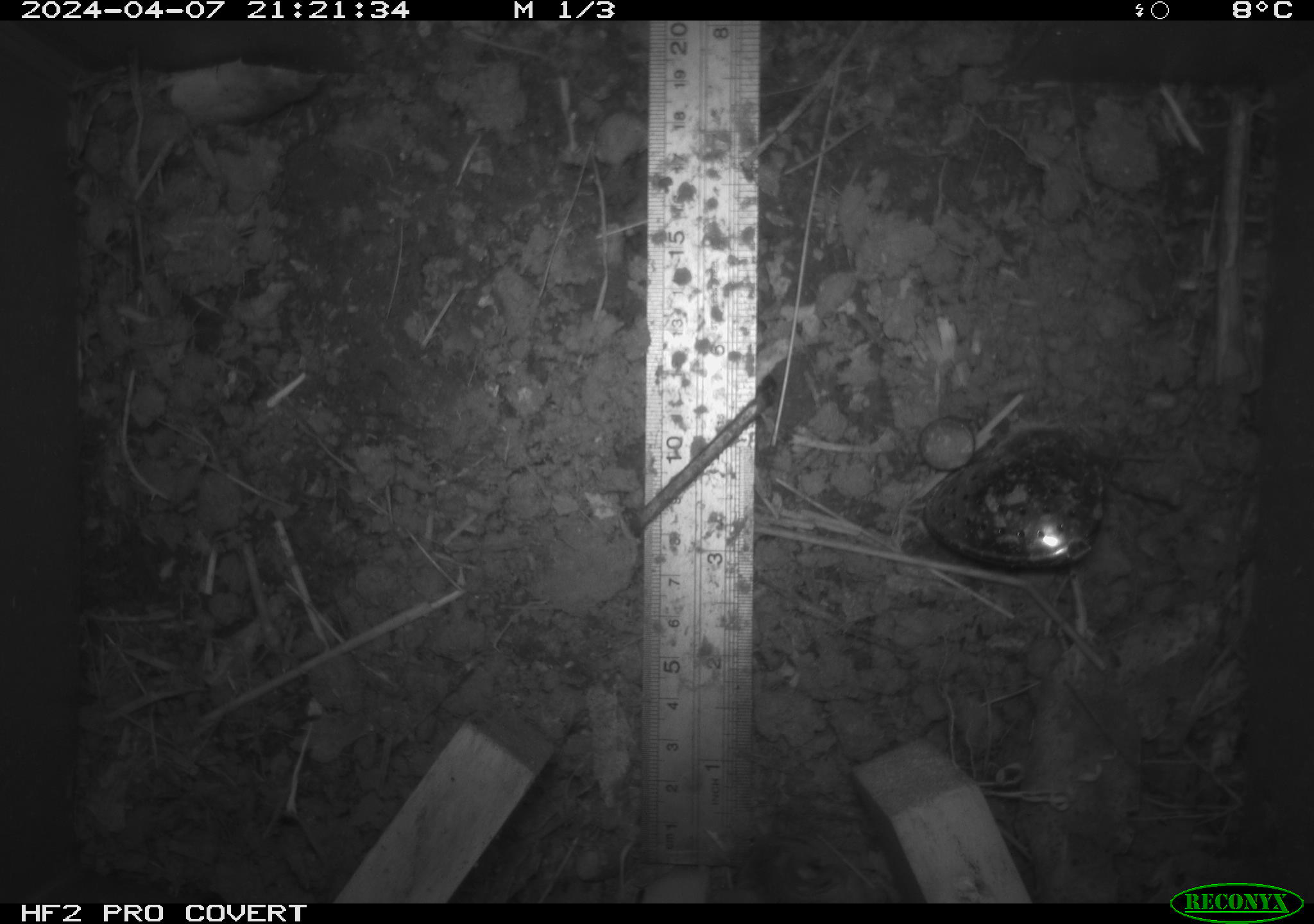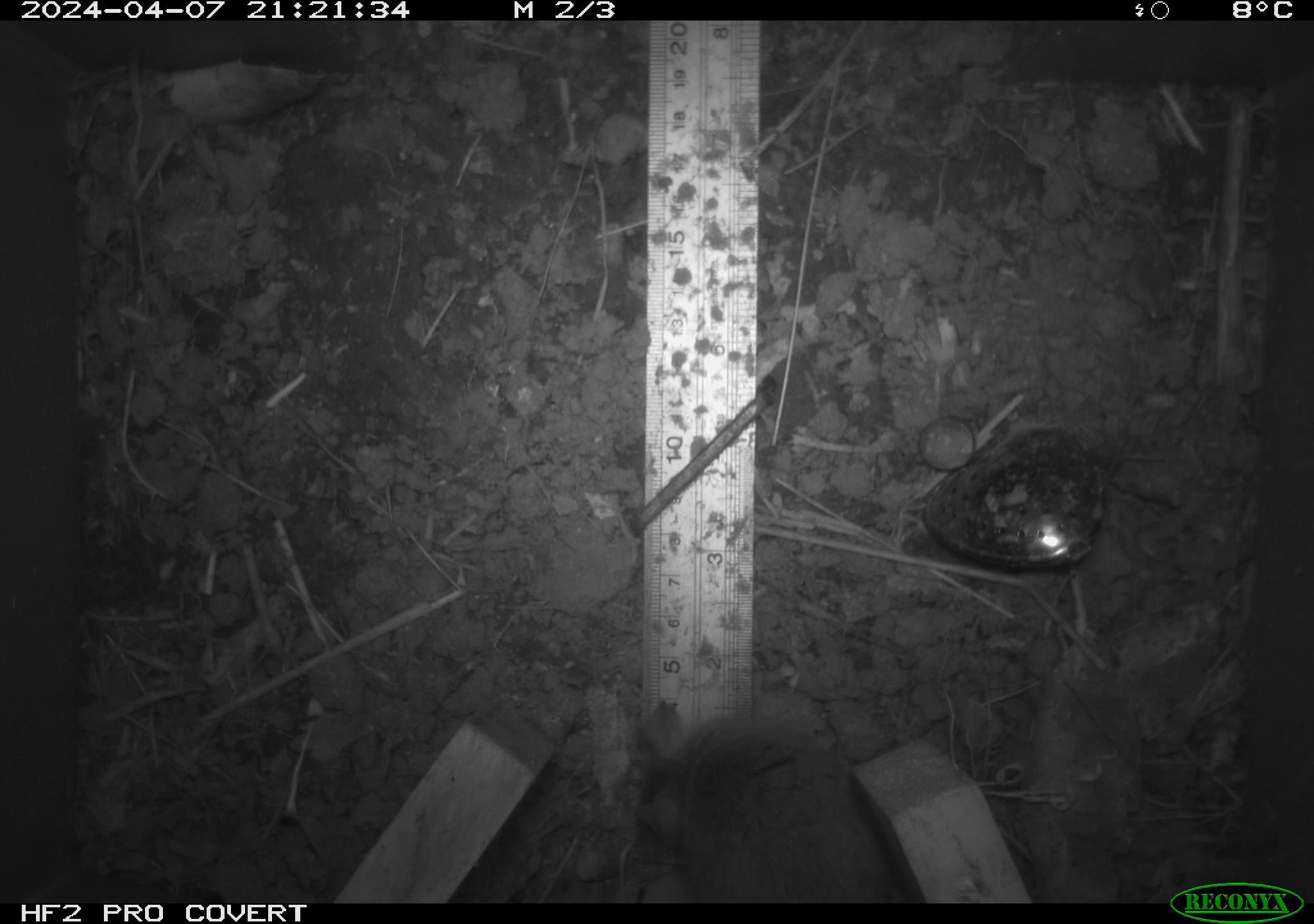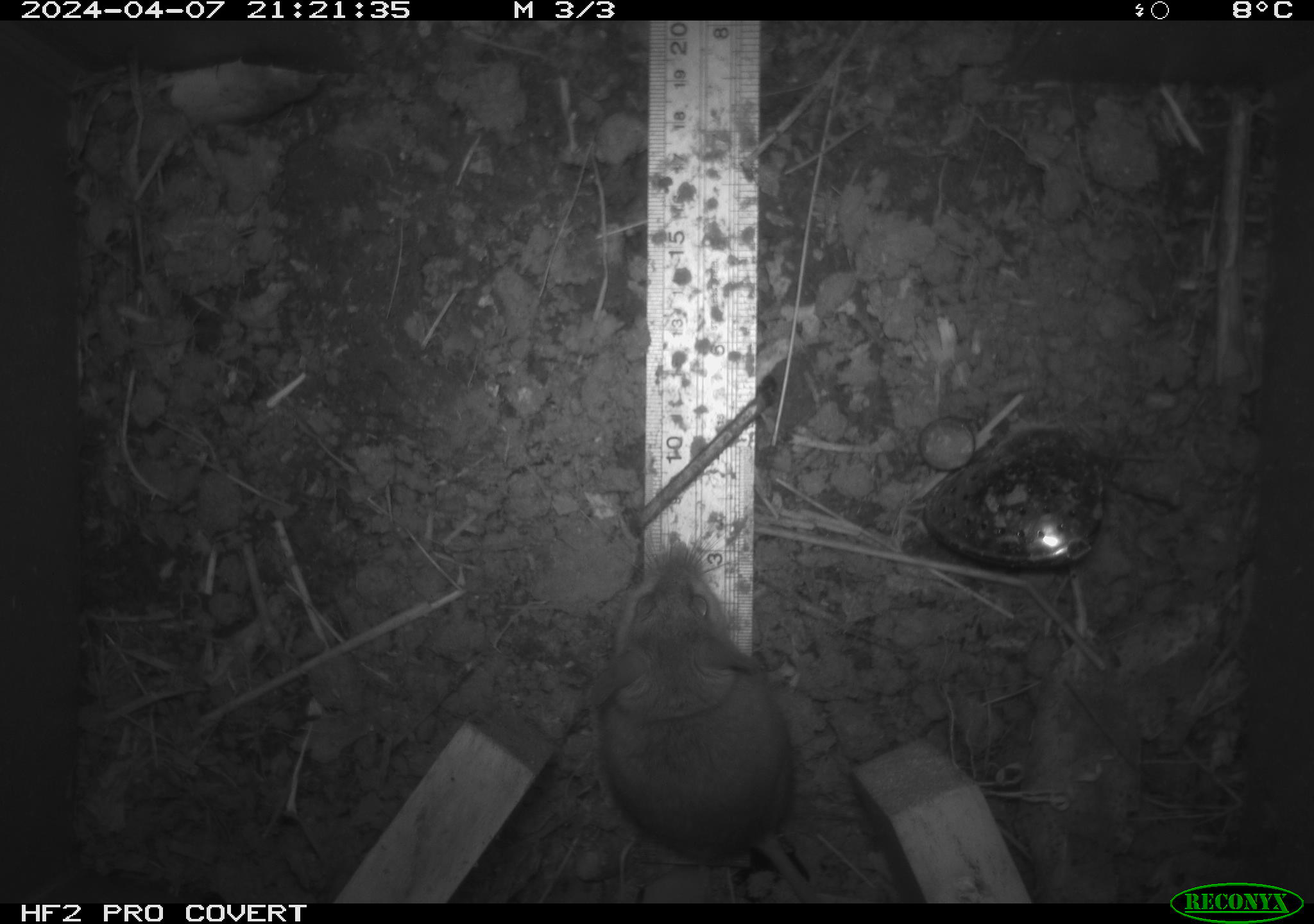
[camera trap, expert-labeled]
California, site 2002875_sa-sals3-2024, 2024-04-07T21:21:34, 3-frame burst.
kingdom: Animalia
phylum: Chordata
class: Mammalia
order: Rodentia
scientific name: Rodentia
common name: mouse species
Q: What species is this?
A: Mouse species (Rodentia).